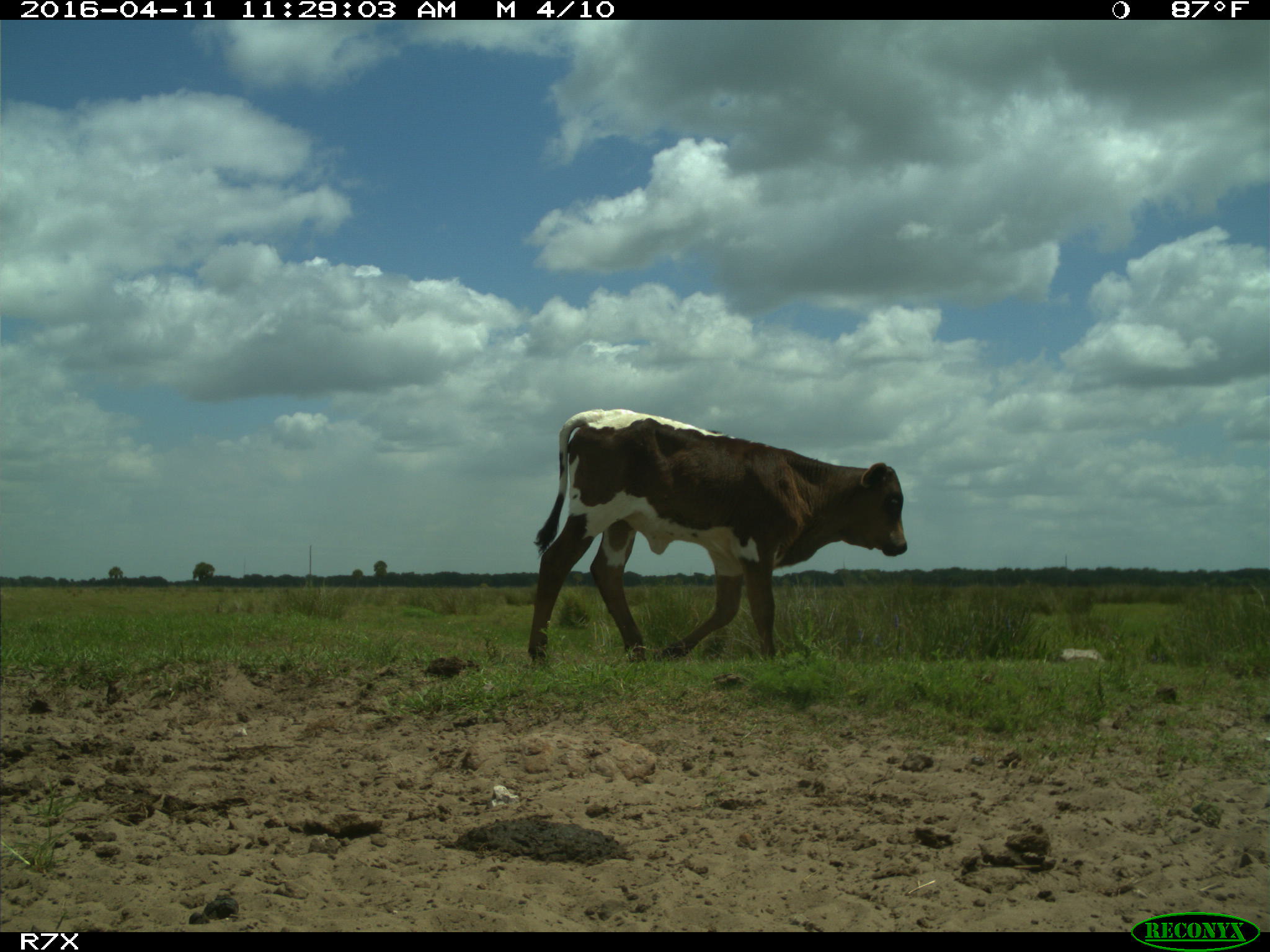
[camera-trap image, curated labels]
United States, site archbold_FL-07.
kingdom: Animalia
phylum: Chordata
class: Mammalia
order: Artiodactyla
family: Bovidae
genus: Bos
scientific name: Bos taurus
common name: domestic cow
Bos taurus (domestic cow).